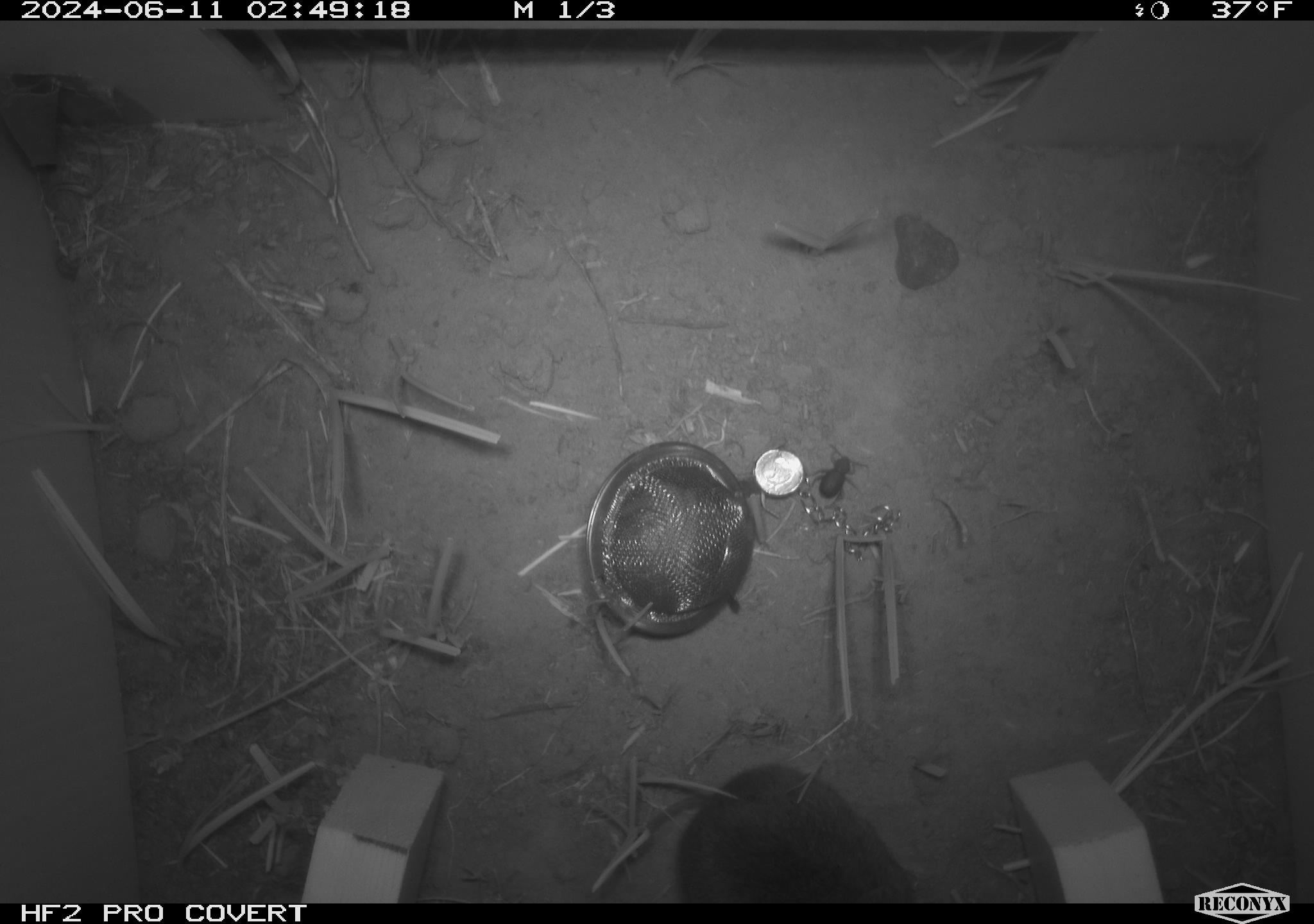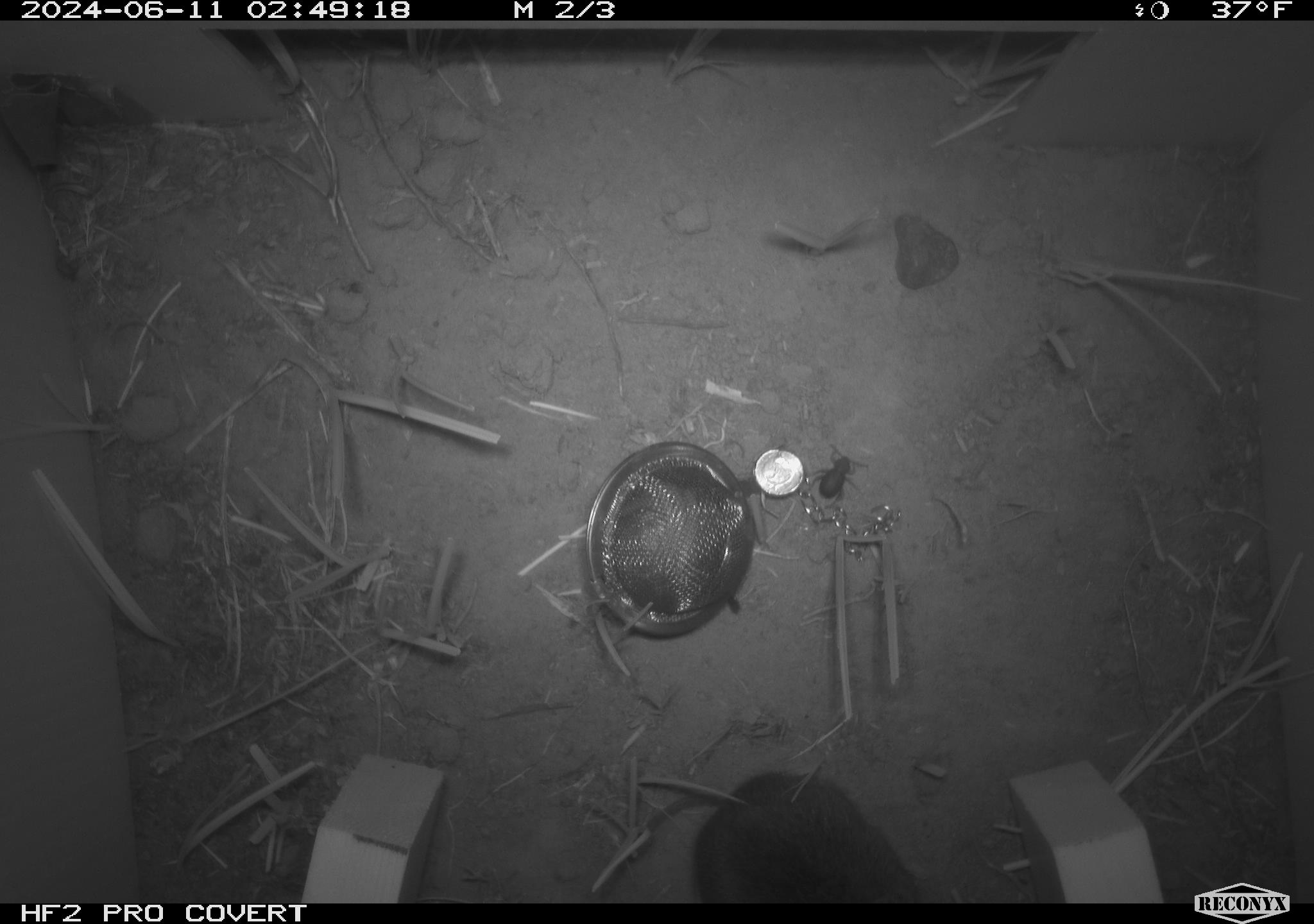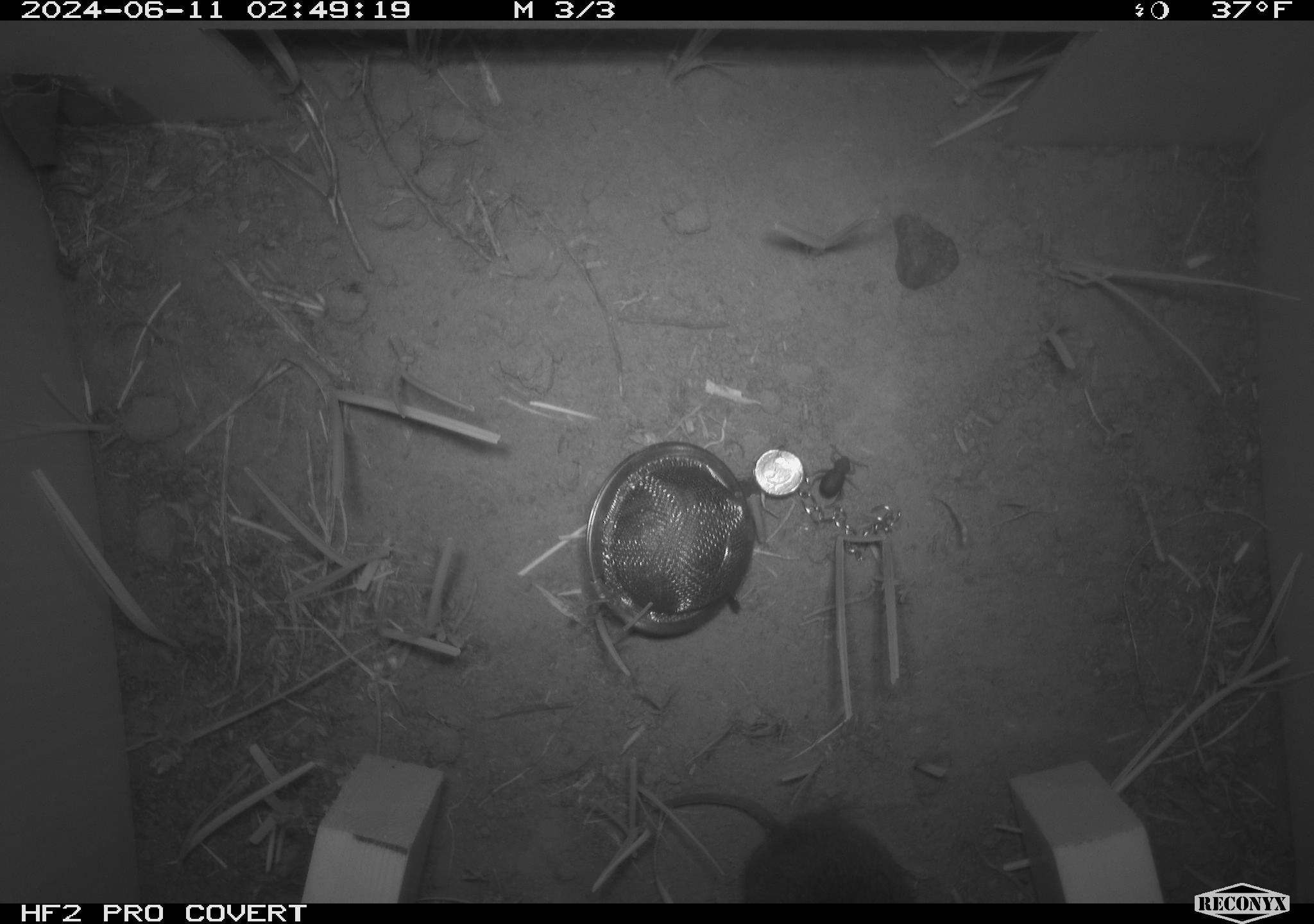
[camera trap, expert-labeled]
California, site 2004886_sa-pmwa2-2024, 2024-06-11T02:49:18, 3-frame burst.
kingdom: Animalia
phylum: Chordata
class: Mammalia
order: Rodentia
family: Cricetidae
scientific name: Arvicolinae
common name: voles, lemmings, and muskrats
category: arvicolinae subfamily